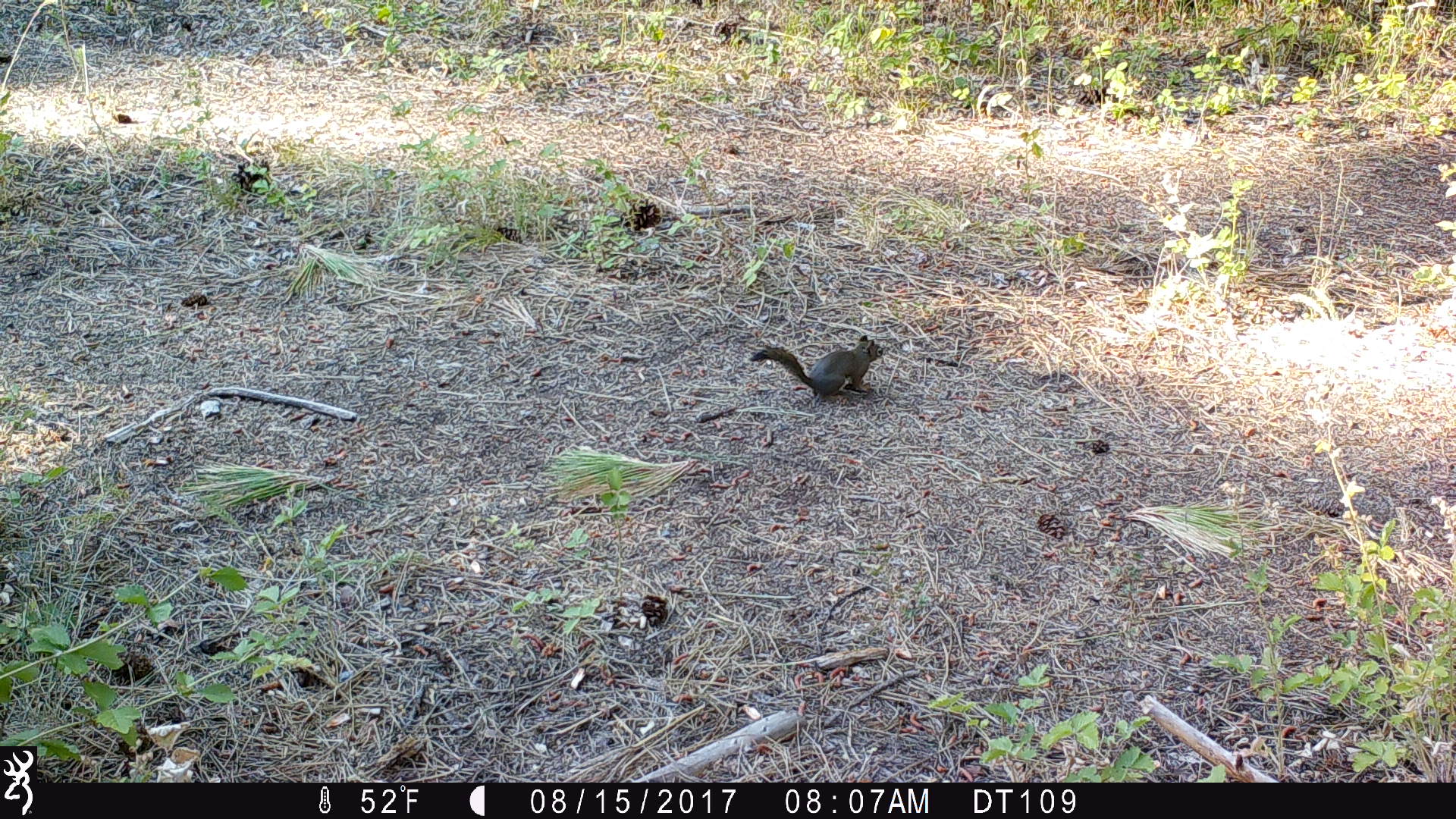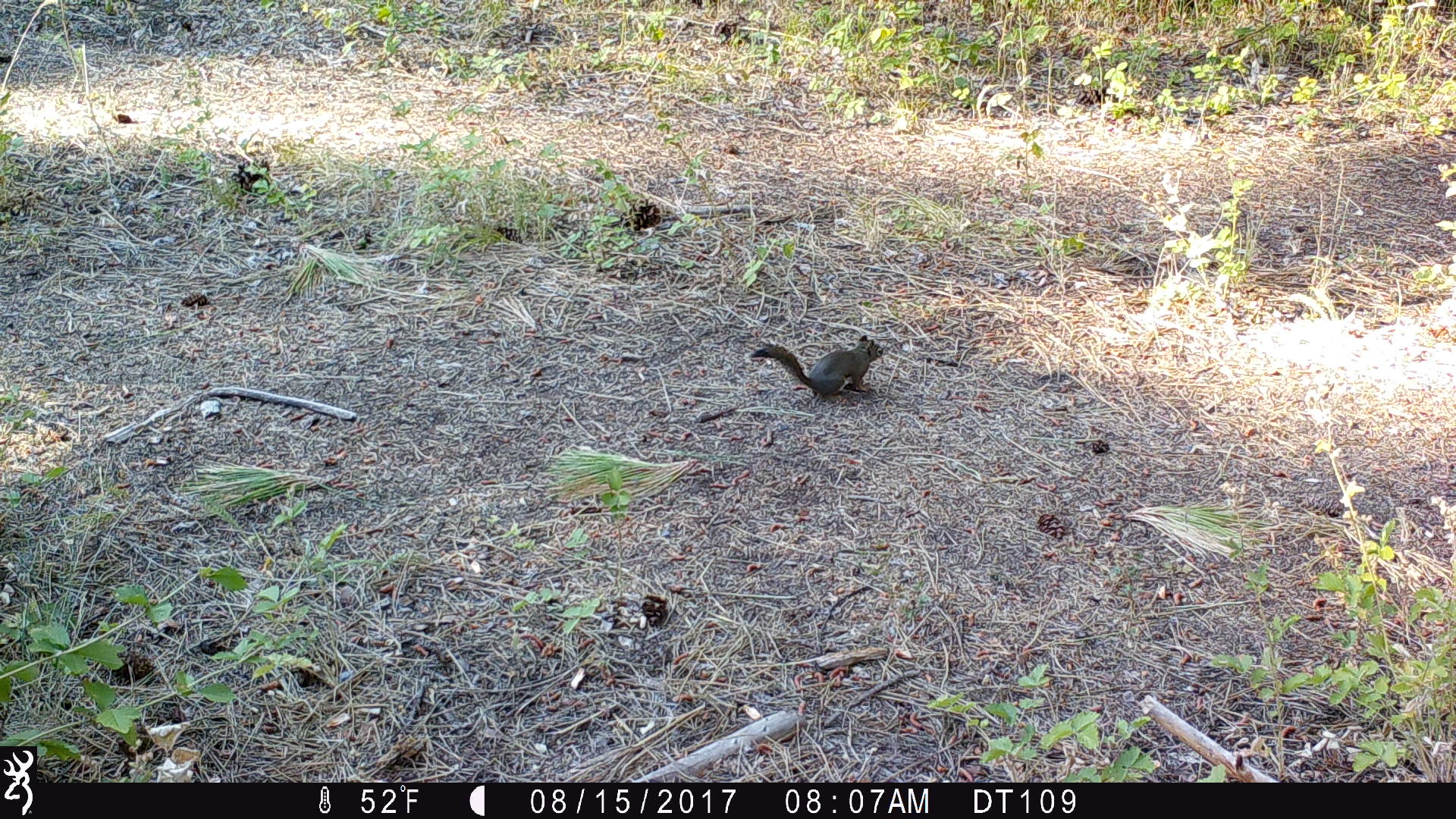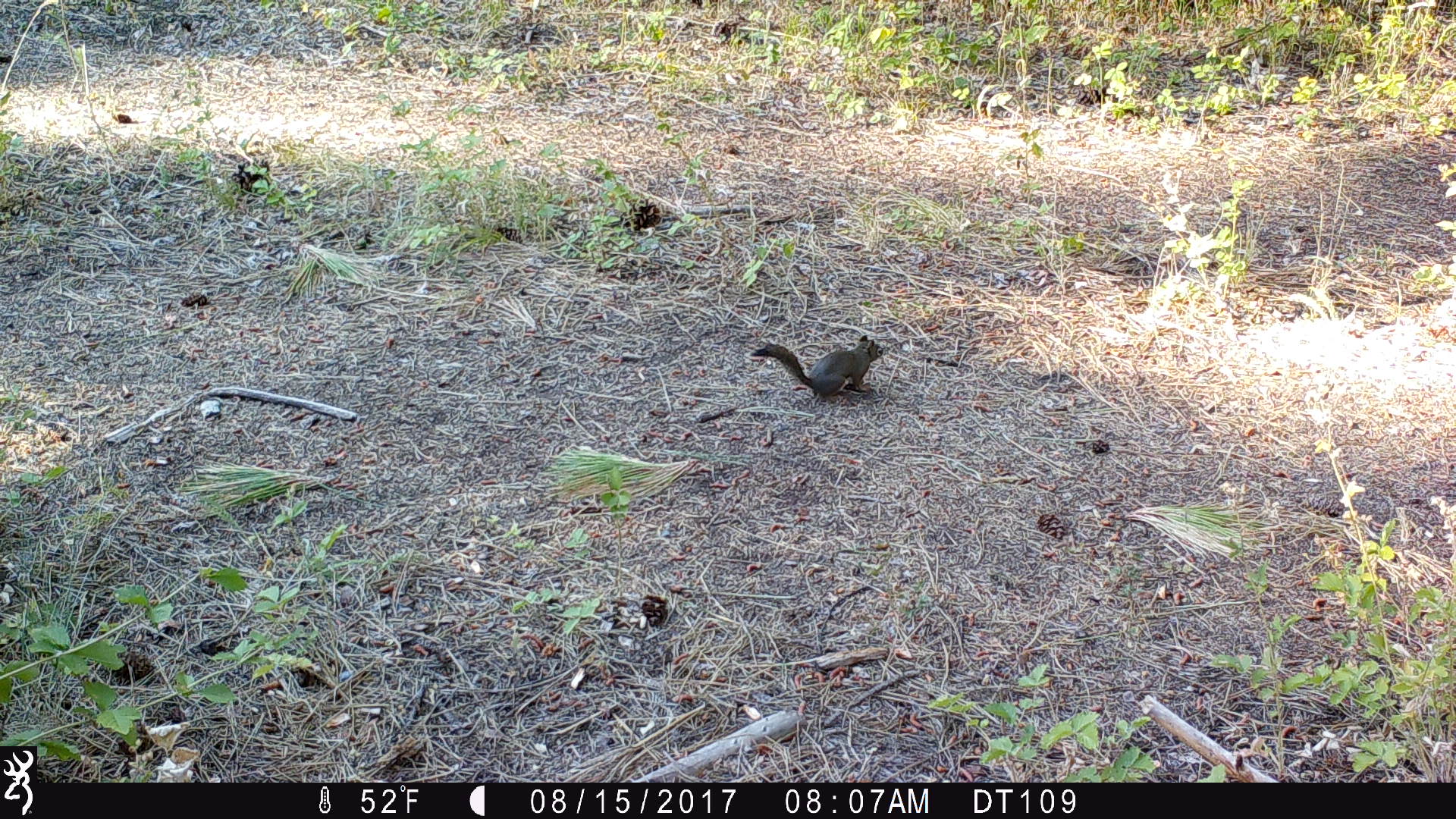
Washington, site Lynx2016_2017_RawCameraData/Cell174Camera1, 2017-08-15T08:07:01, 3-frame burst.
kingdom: Animalia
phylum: Chordata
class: Mammalia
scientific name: Mammalia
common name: small mammal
Small mammal (Mammalia). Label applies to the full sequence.